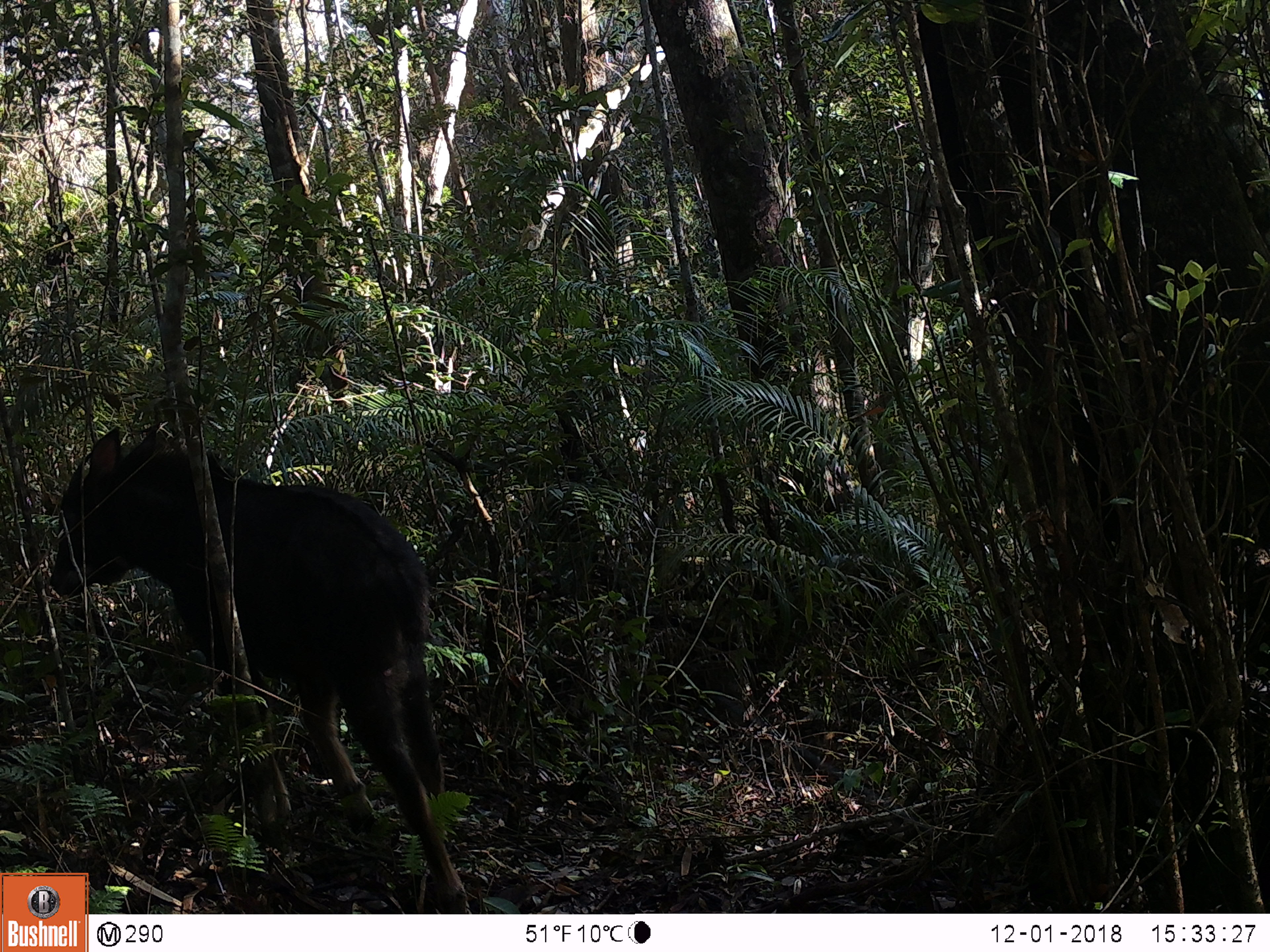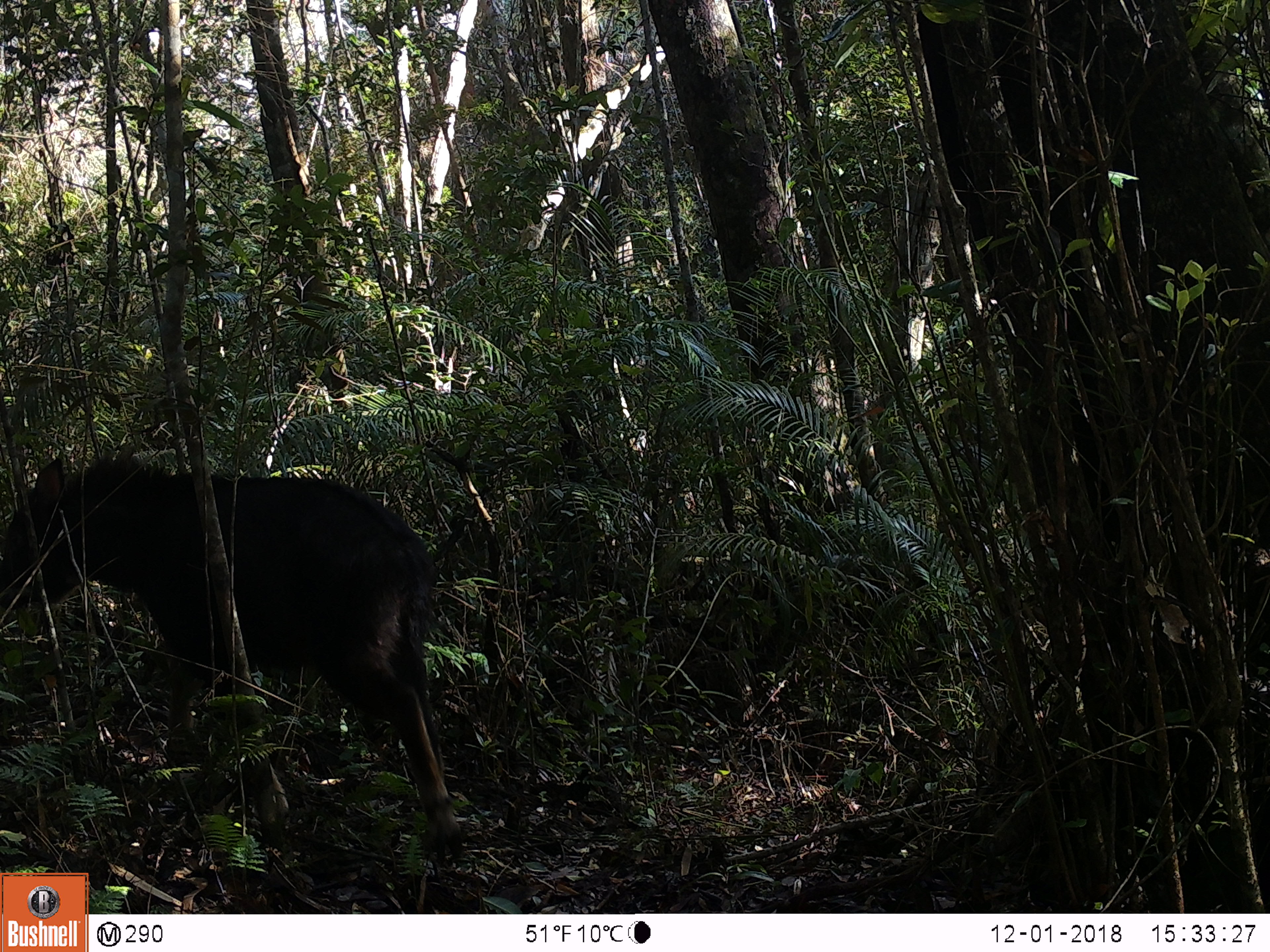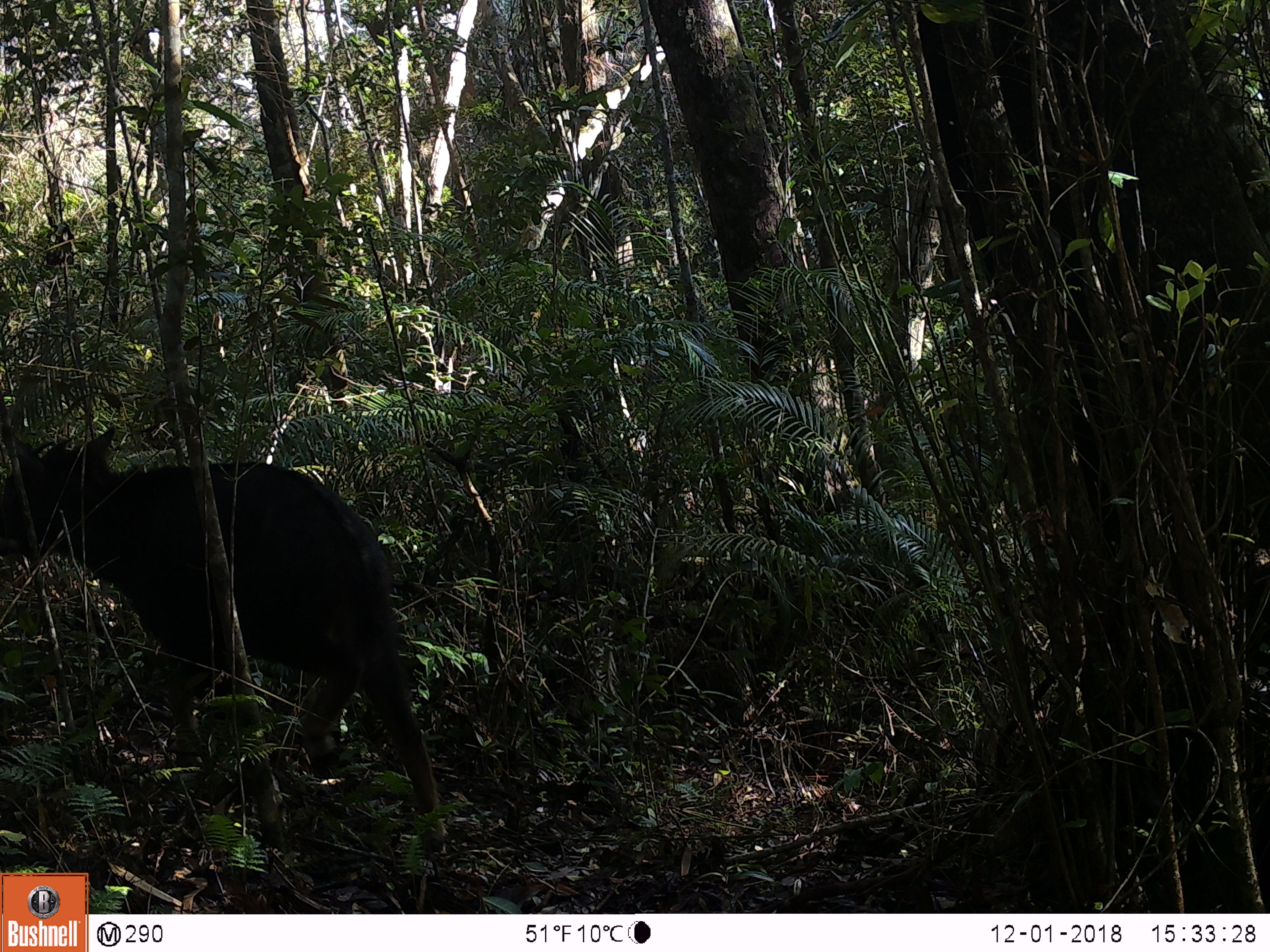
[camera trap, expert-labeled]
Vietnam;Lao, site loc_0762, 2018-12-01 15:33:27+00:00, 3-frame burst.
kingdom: Animalia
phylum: Chordata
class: Mammalia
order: Artiodactyla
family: Bovidae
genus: Capricornis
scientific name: Capricornis sumatraensis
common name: chinese serow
Chinese serow (Capricornis sumatraensis). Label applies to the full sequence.